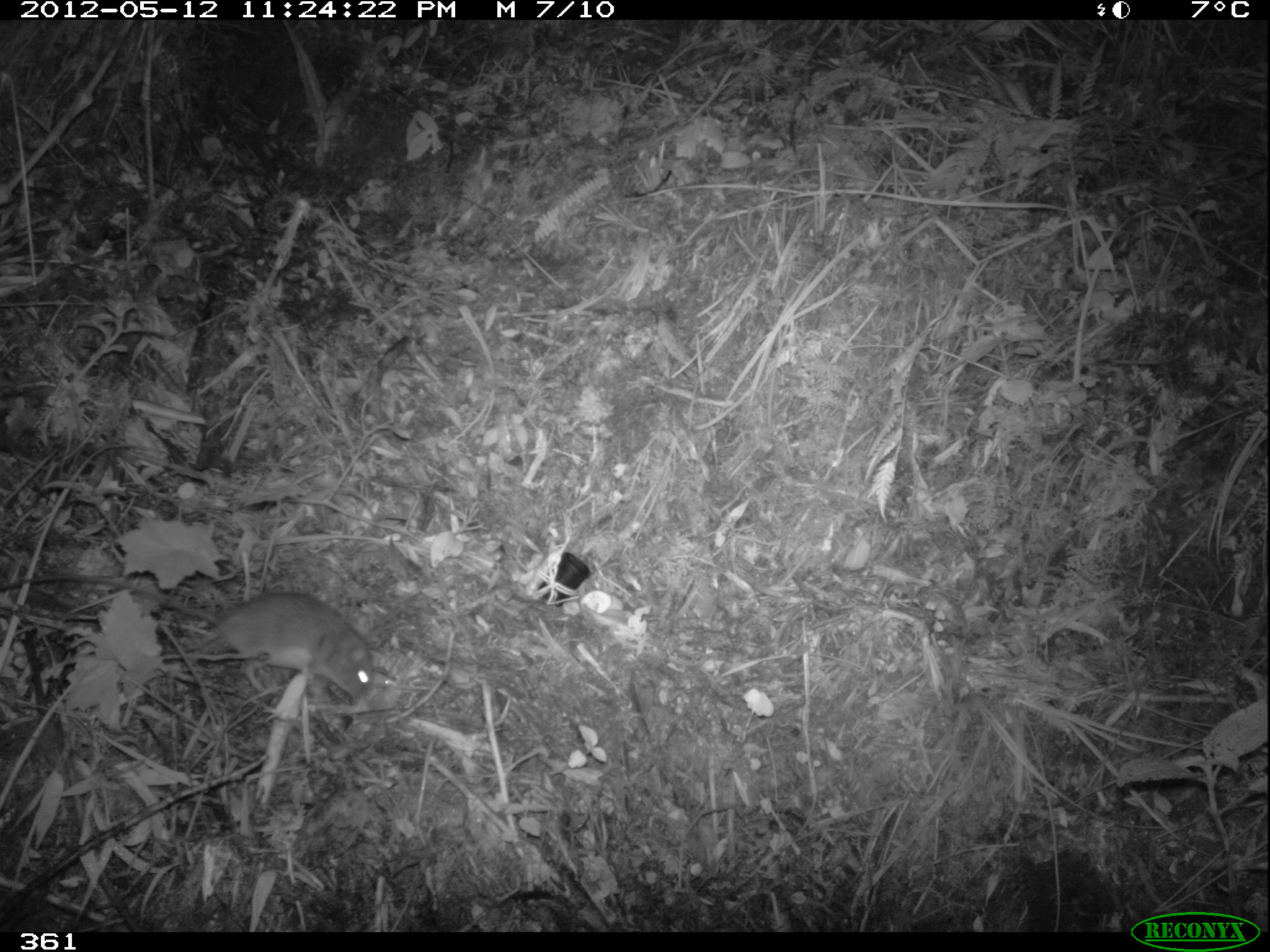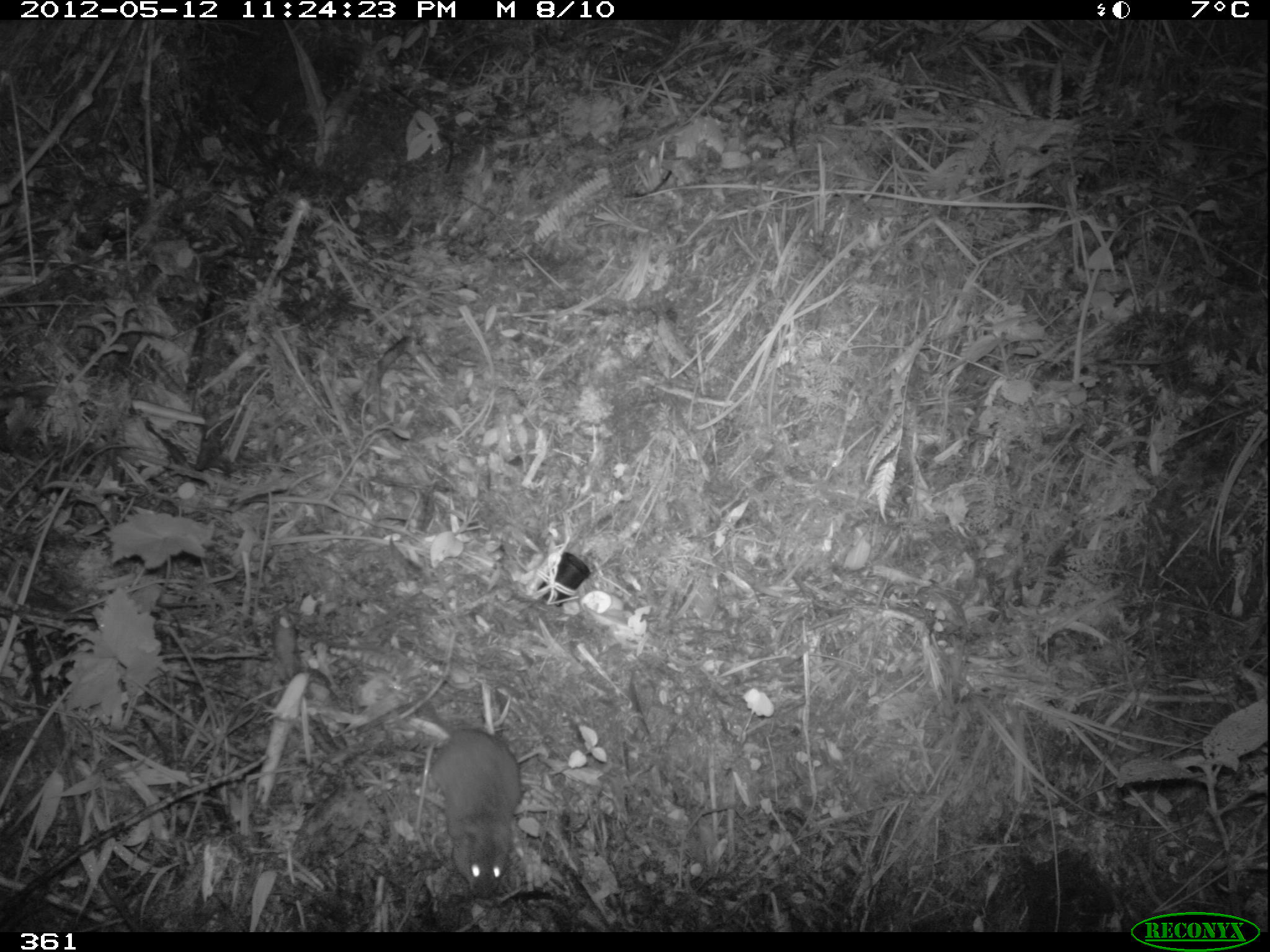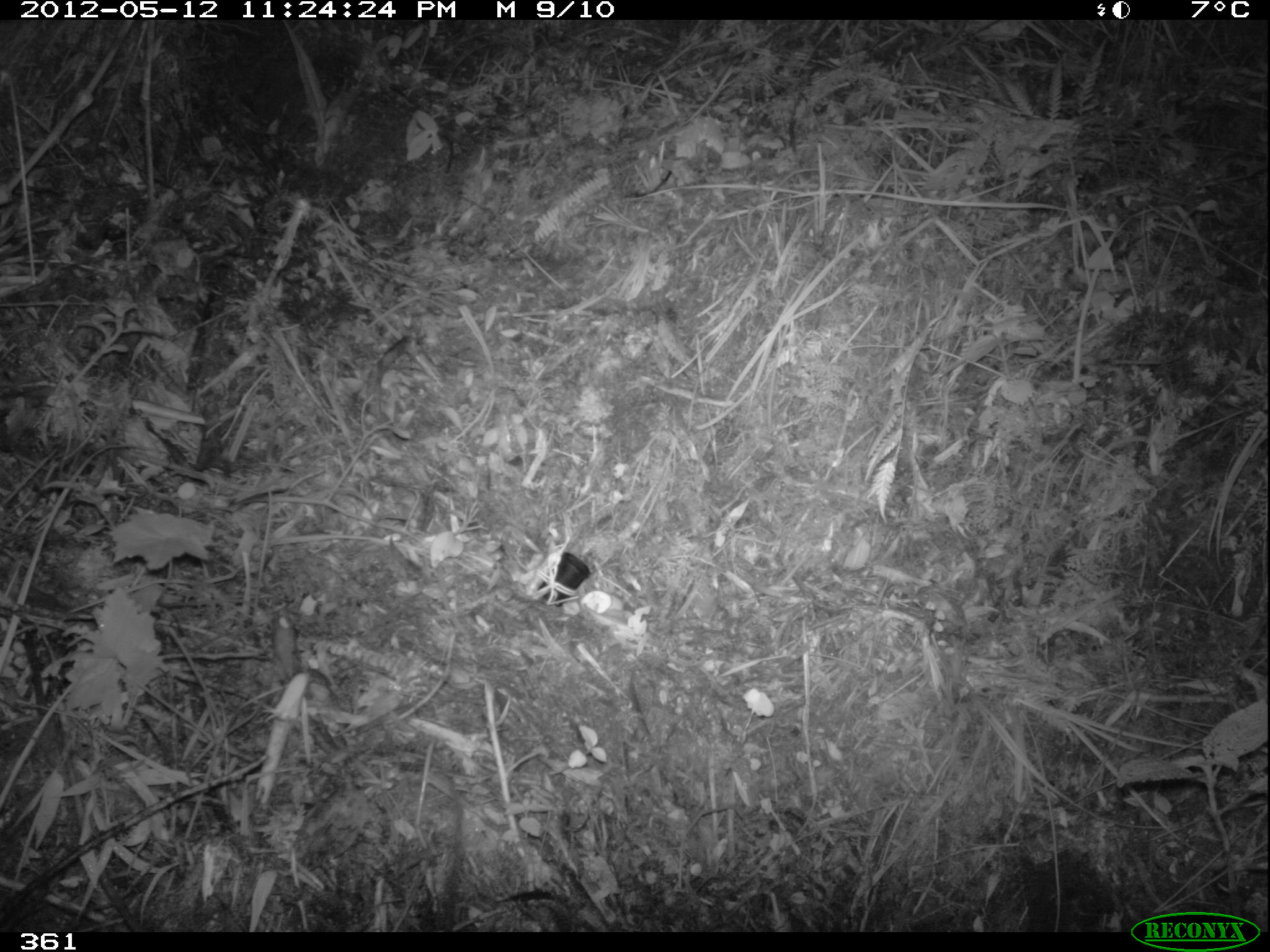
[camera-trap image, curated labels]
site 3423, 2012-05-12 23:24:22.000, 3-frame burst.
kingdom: Animalia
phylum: Chordata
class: Mammalia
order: Rodentia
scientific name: Rodentia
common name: rodents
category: unknown rodent